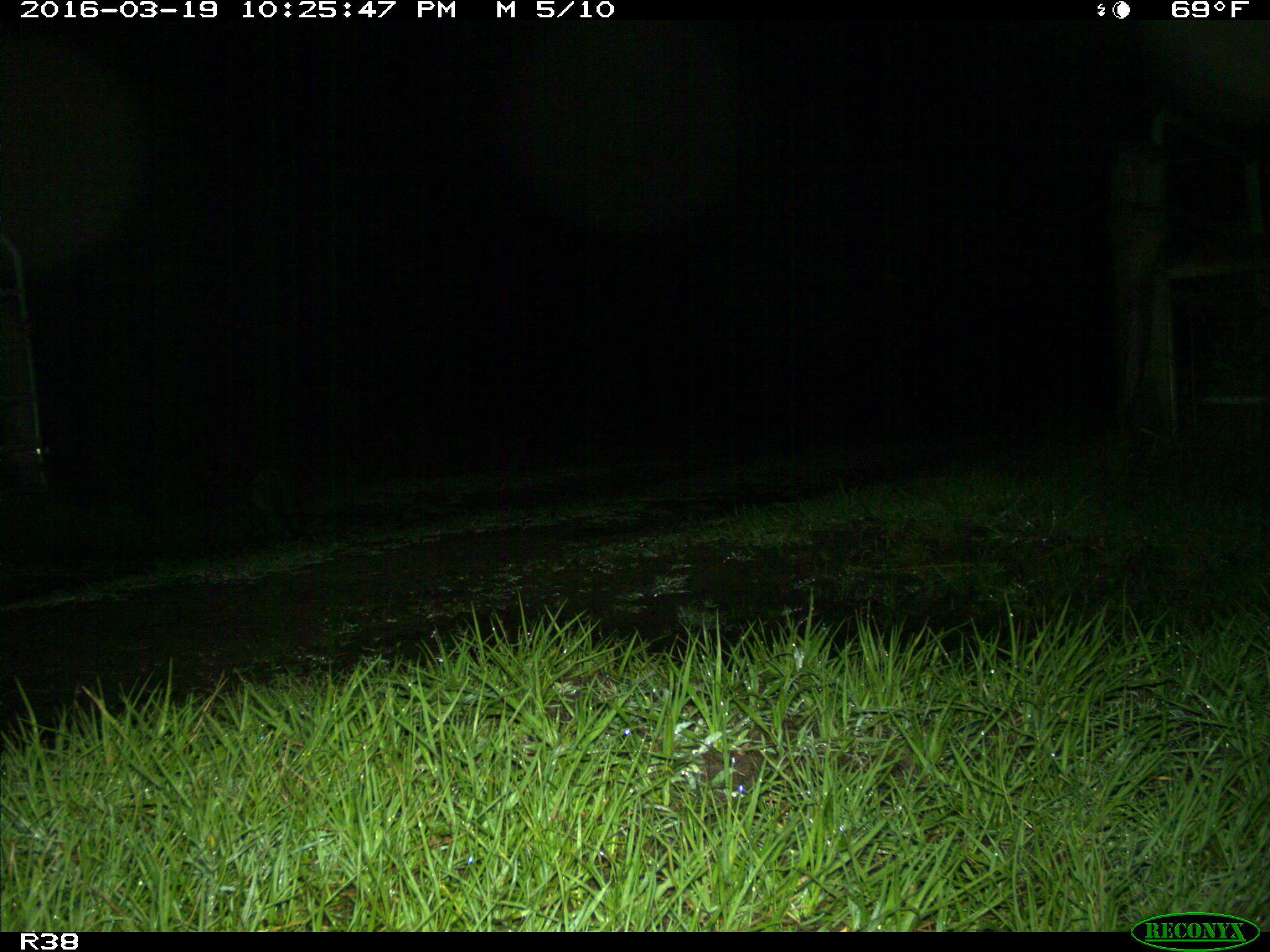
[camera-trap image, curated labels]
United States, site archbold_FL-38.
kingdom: Animalia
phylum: Chordata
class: Mammalia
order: Carnivora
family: Procyonidae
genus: Procyon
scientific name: Procyon lotor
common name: common raccoon